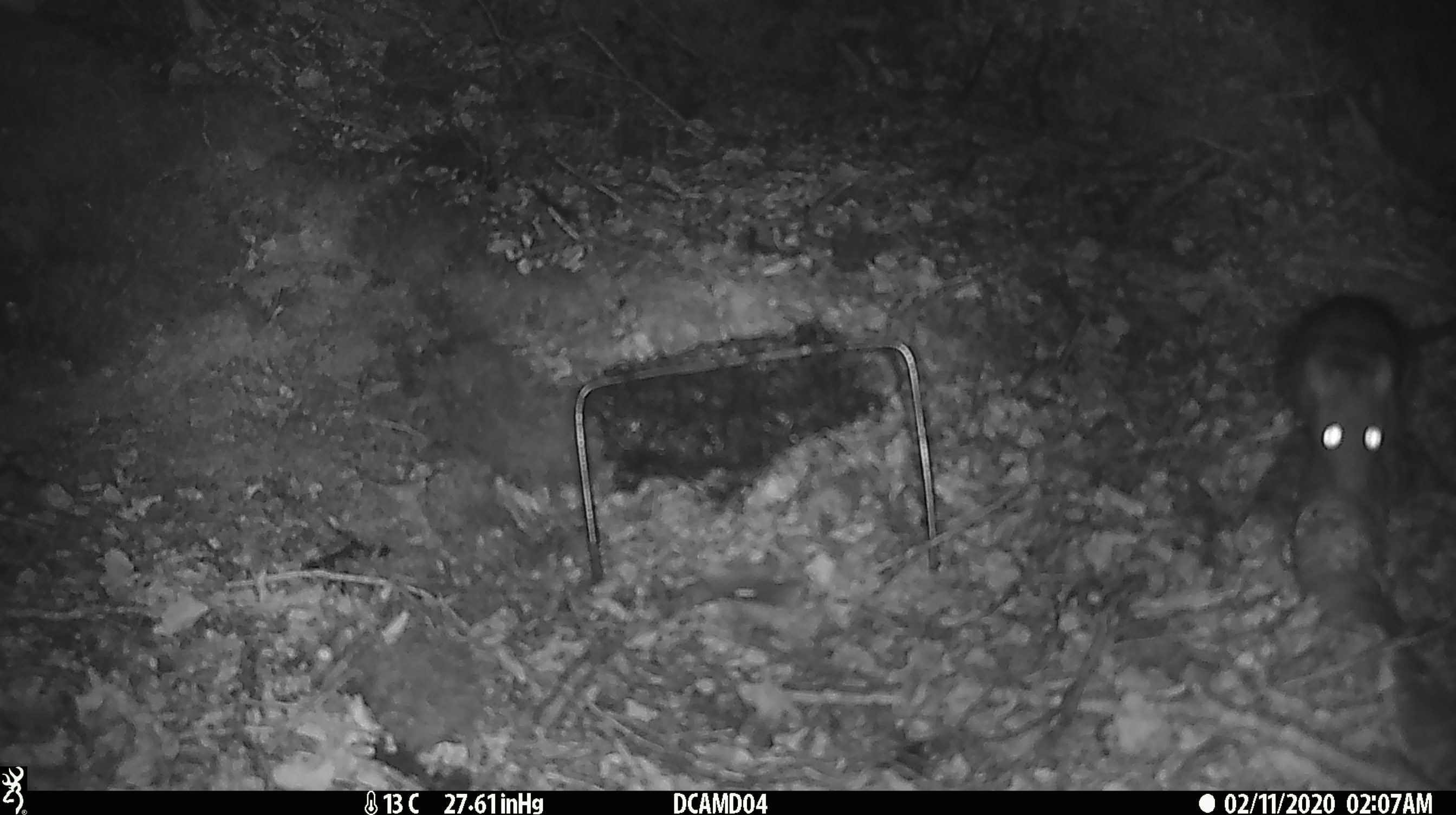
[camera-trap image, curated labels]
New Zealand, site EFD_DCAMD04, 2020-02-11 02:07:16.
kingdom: Animalia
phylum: Chordata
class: Mammalia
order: Rodentia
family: Muridae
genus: Rattus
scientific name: Rattus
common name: rat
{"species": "rat (Rattus)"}